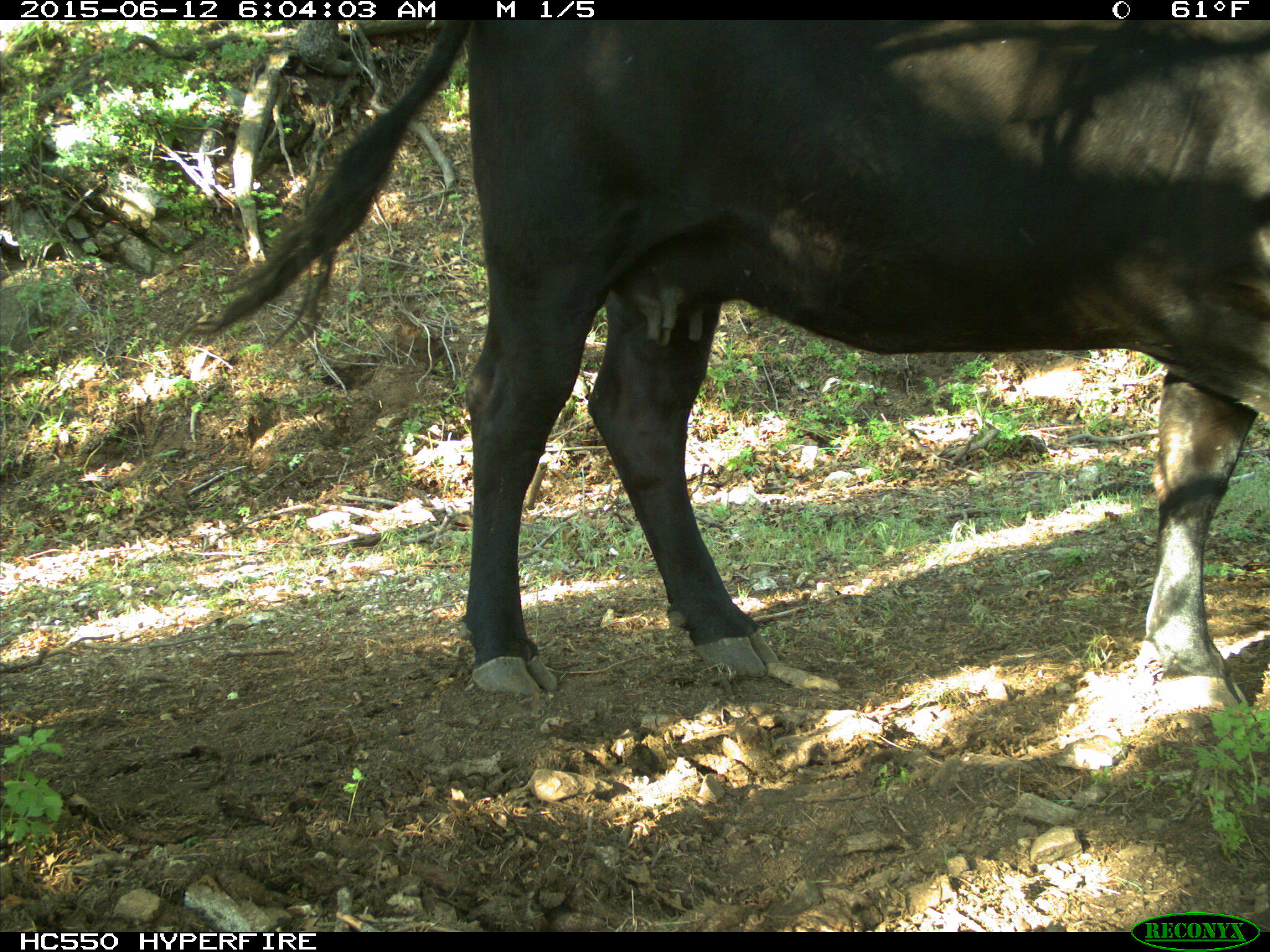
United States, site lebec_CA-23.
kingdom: Animalia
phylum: Chordata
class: Mammalia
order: Artiodactyla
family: Bovidae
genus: Bos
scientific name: Bos taurus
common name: domestic cow